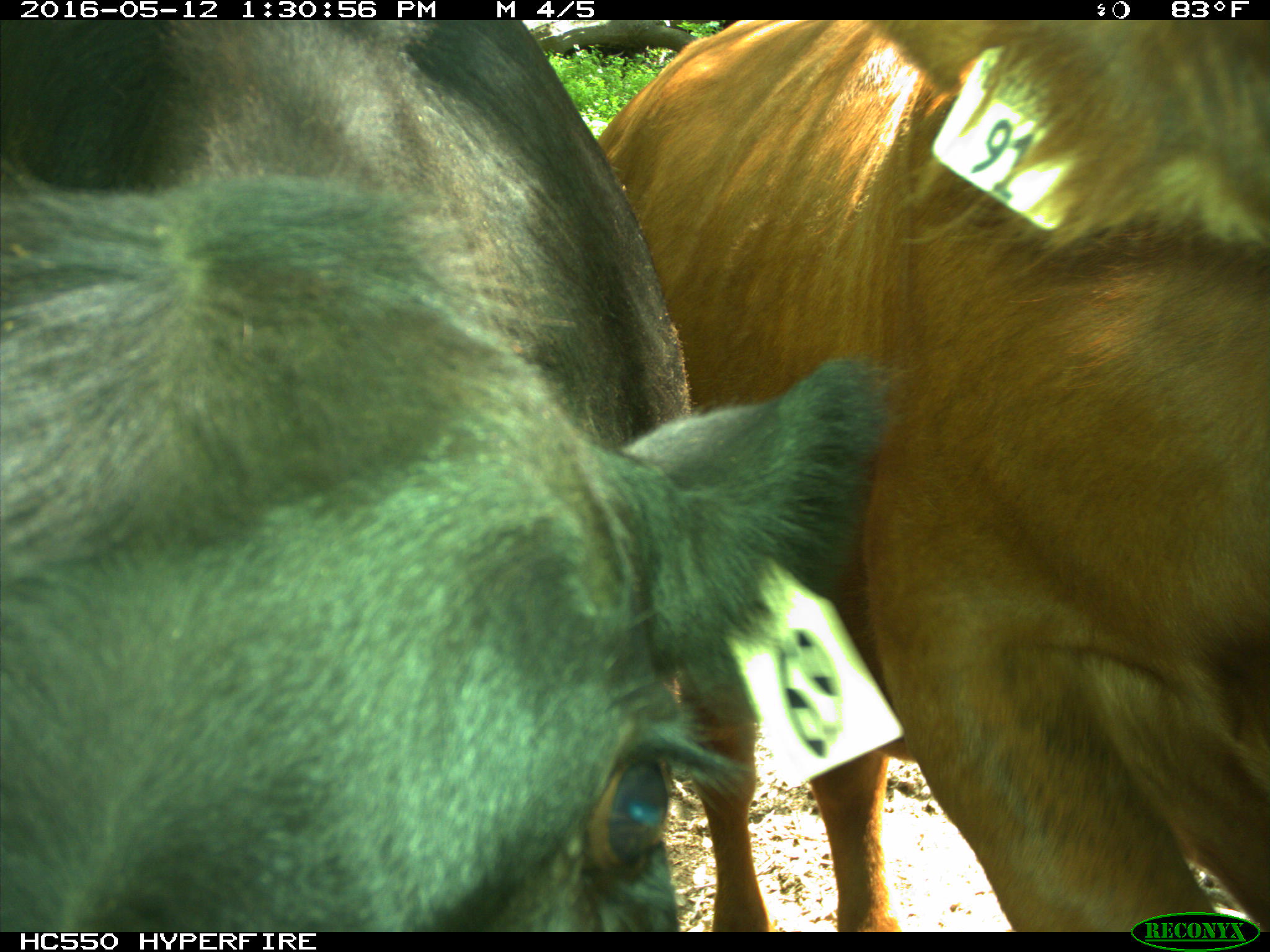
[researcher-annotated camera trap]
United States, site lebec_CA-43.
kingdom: Animalia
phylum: Chordata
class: Mammalia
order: Artiodactyla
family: Bovidae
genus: Bos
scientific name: Bos taurus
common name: domestic cow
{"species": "Bos taurus (domestic cow)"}